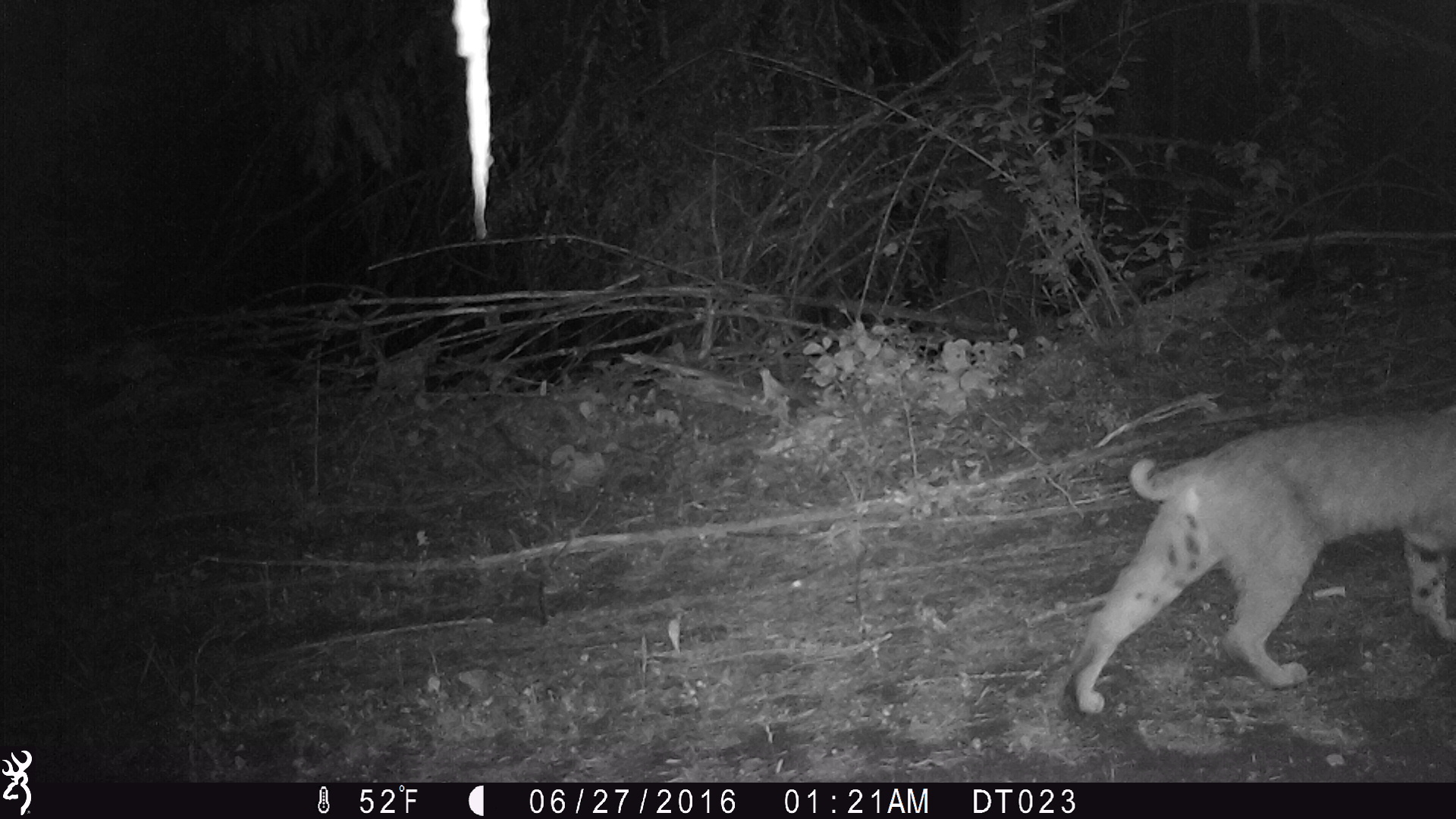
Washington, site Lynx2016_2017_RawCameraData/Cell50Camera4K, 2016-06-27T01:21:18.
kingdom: Animalia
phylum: Chordata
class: Mammalia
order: Carnivora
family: Felidae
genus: Lynx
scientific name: Lynx rufus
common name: bobcat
Lynx rufus (bobcat). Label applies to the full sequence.